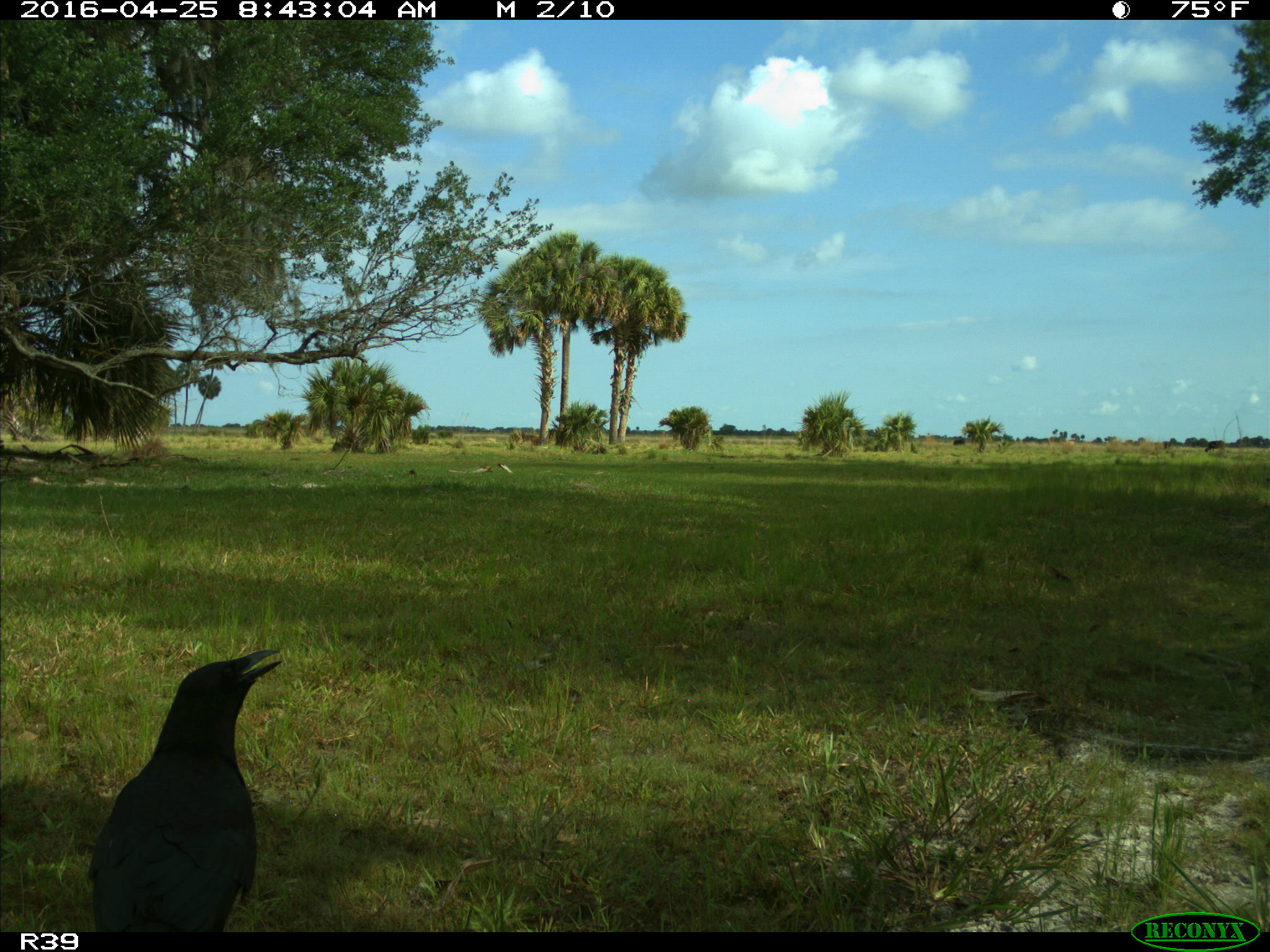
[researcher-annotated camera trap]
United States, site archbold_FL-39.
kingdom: Animalia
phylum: Chordata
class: Aves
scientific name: Aves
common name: birds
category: unidentified bird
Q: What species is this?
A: Unidentified bird (birds) (Aves).